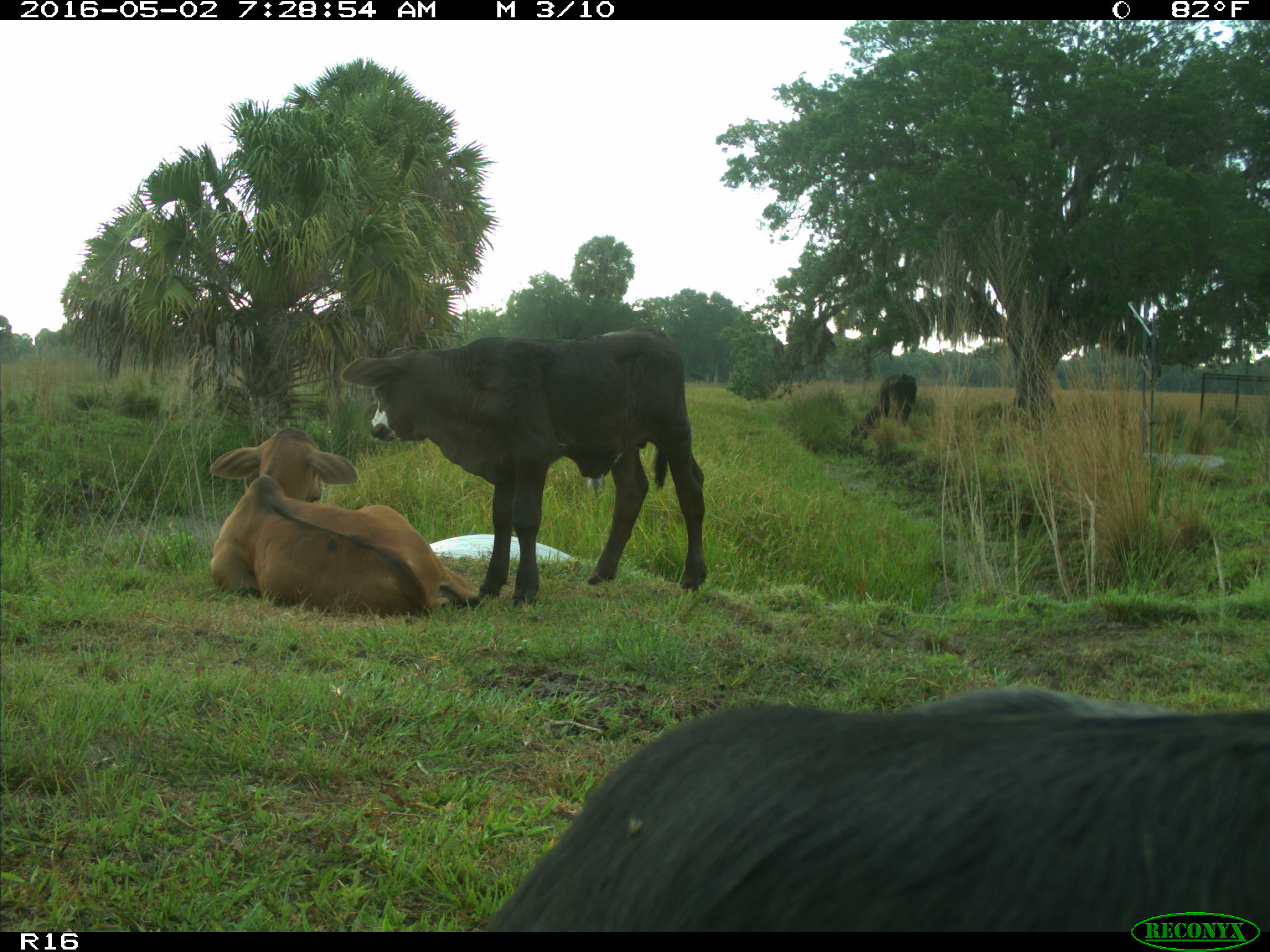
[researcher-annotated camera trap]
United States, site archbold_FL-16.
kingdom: Animalia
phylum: Chordata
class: Mammalia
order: Artiodactyla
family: Bovidae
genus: Bos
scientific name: Bos taurus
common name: domestic cow